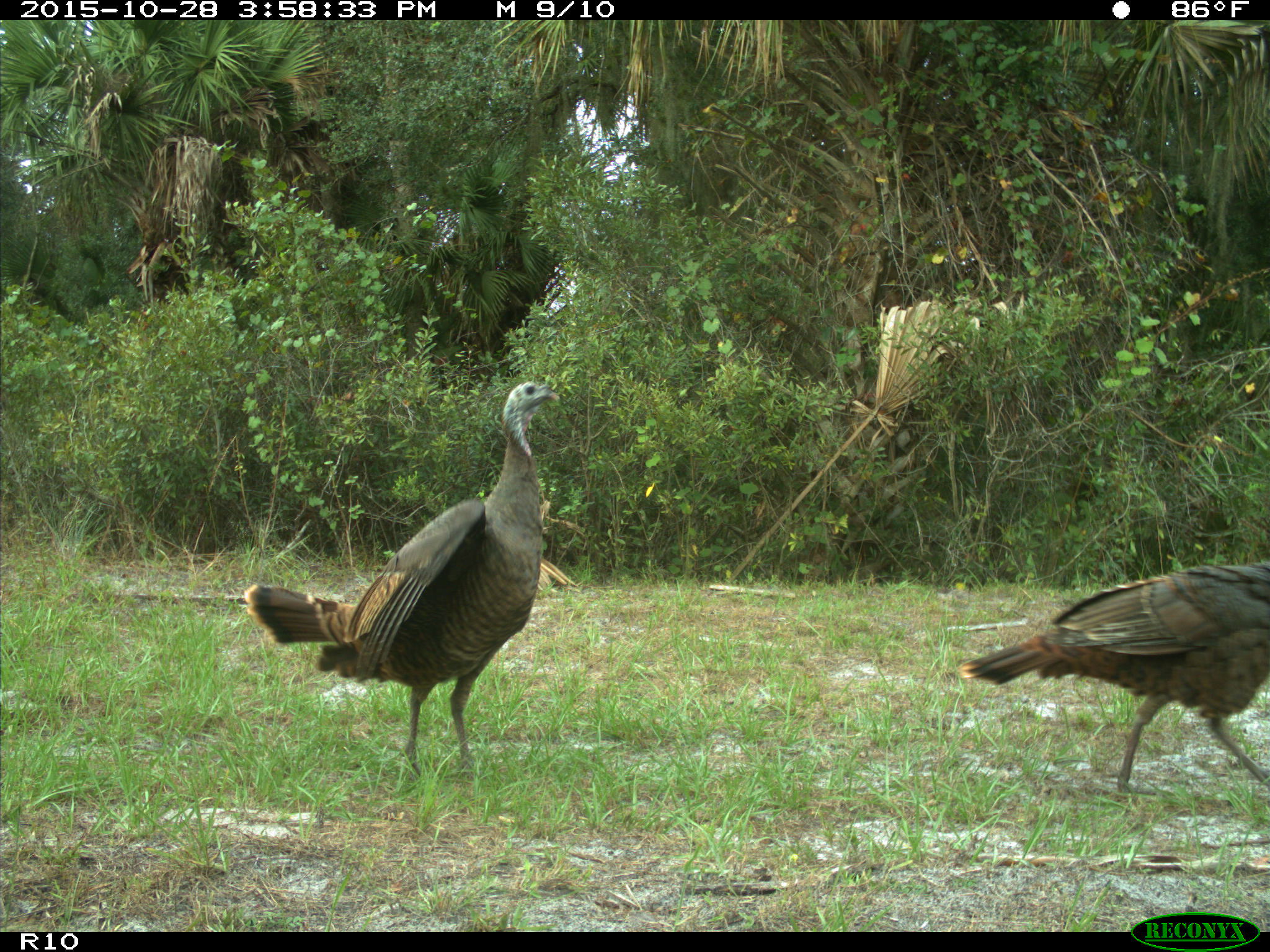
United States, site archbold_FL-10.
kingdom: Animalia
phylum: Chordata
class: Aves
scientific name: Aves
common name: birds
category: unidentified bird